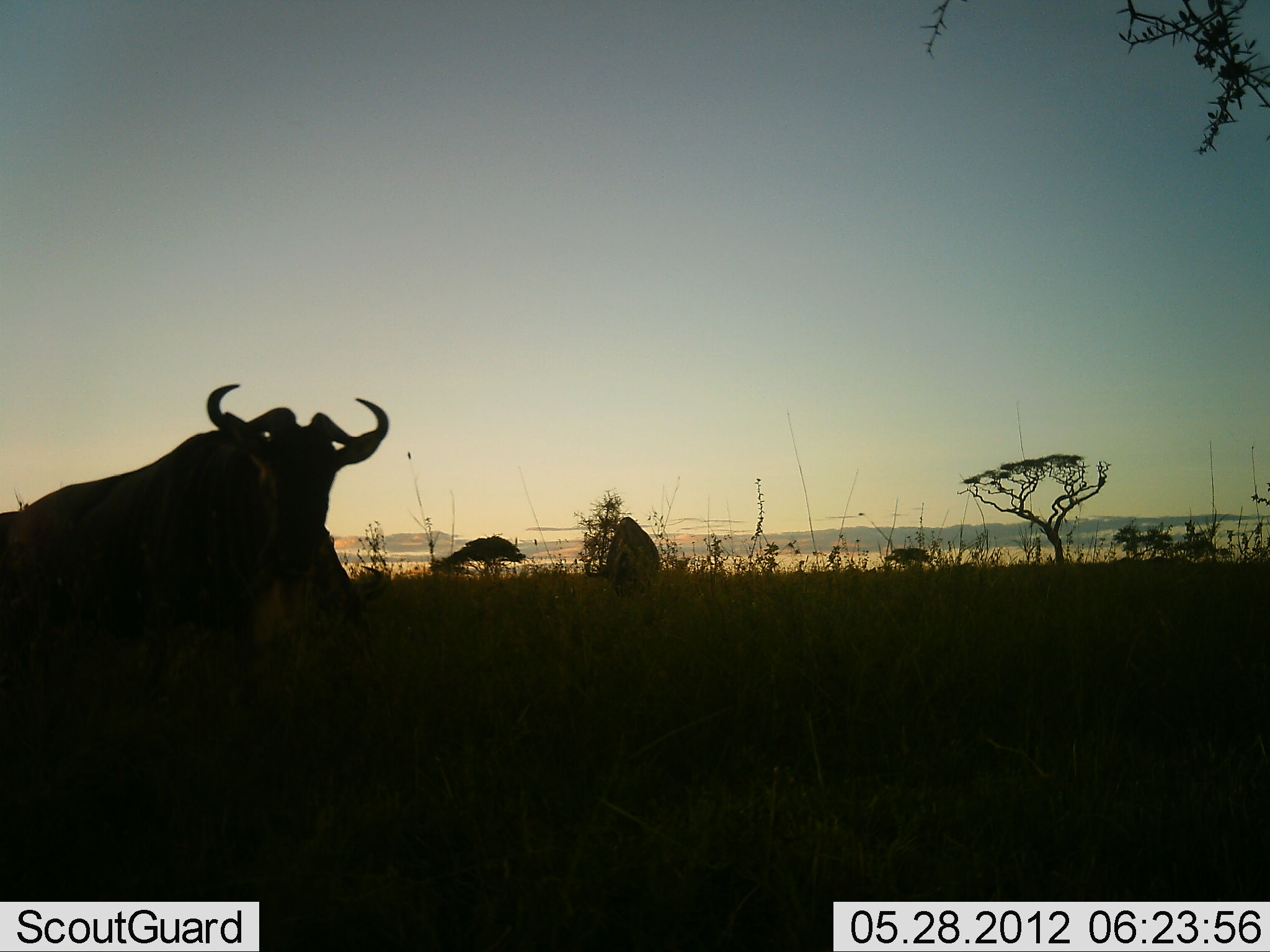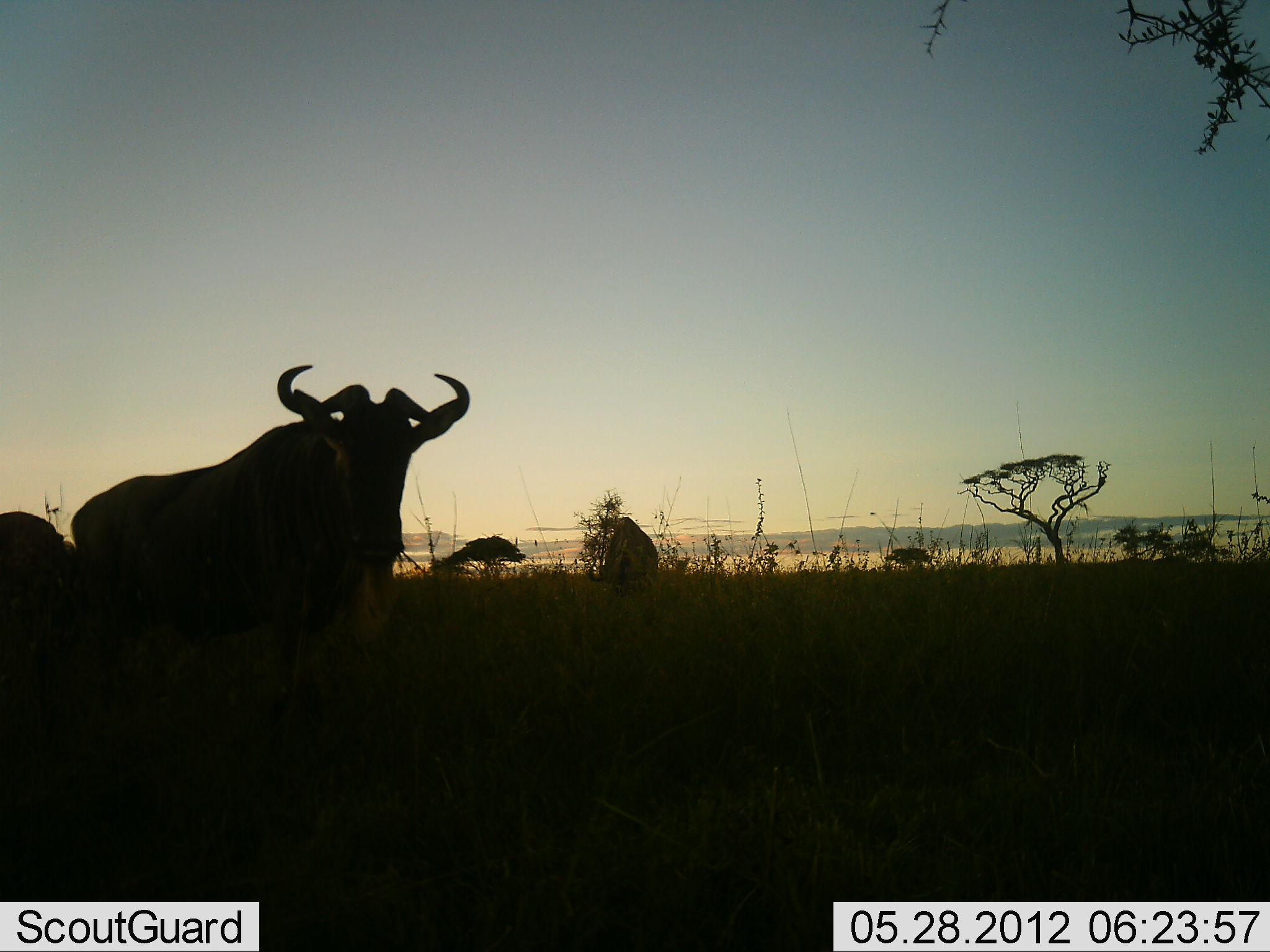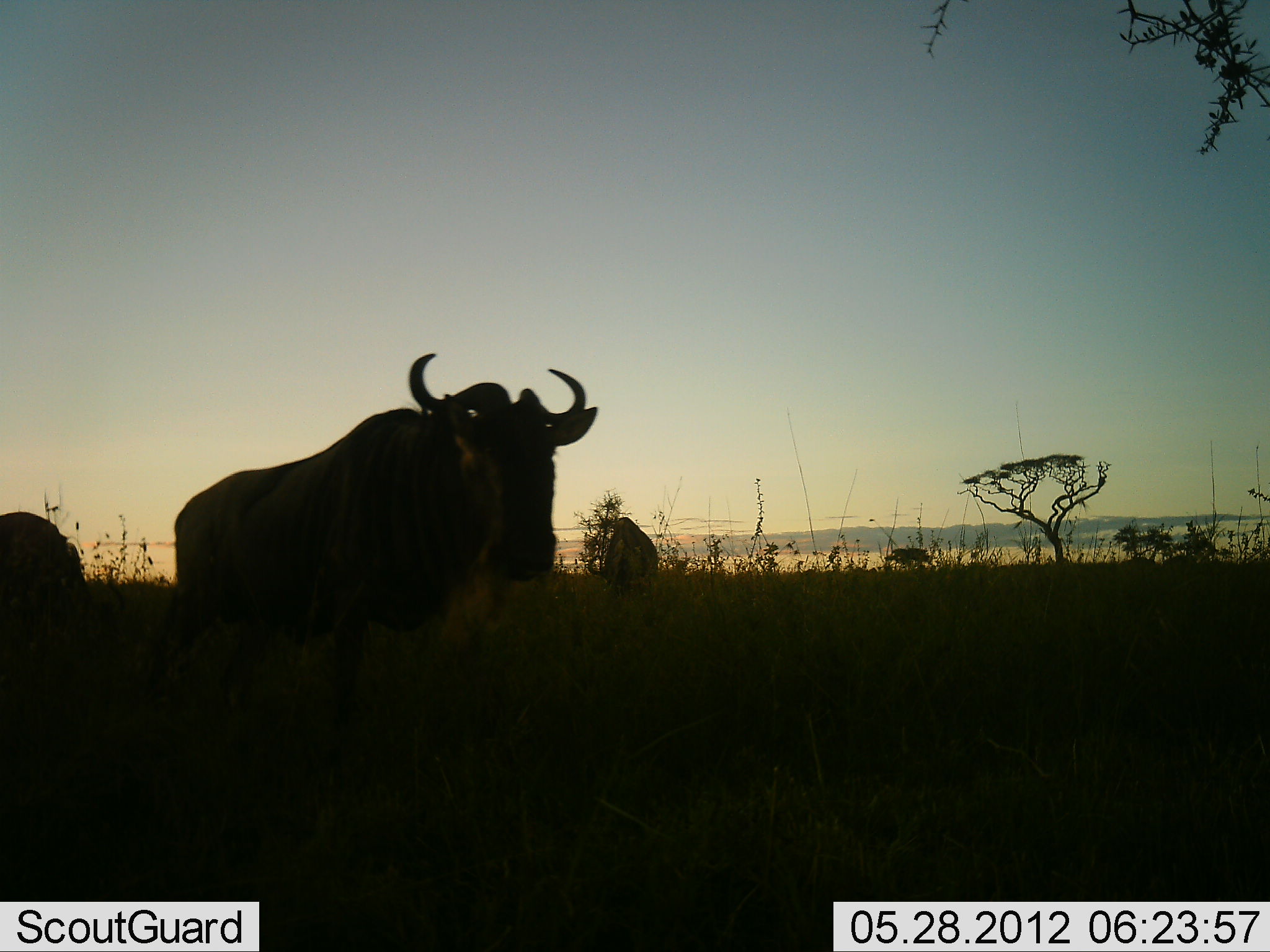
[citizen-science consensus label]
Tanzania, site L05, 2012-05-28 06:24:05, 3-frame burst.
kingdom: Animalia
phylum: Chordata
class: Mammalia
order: Artiodactyla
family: Bovidae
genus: Connochaetes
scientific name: Connochaetes taurinus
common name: blue wildebeest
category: wildebeest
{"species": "wildebeest (blue wildebeest) (Connochaetes taurinus)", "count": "2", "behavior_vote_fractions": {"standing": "40%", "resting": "0%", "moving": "80%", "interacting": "0%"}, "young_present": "0%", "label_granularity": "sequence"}